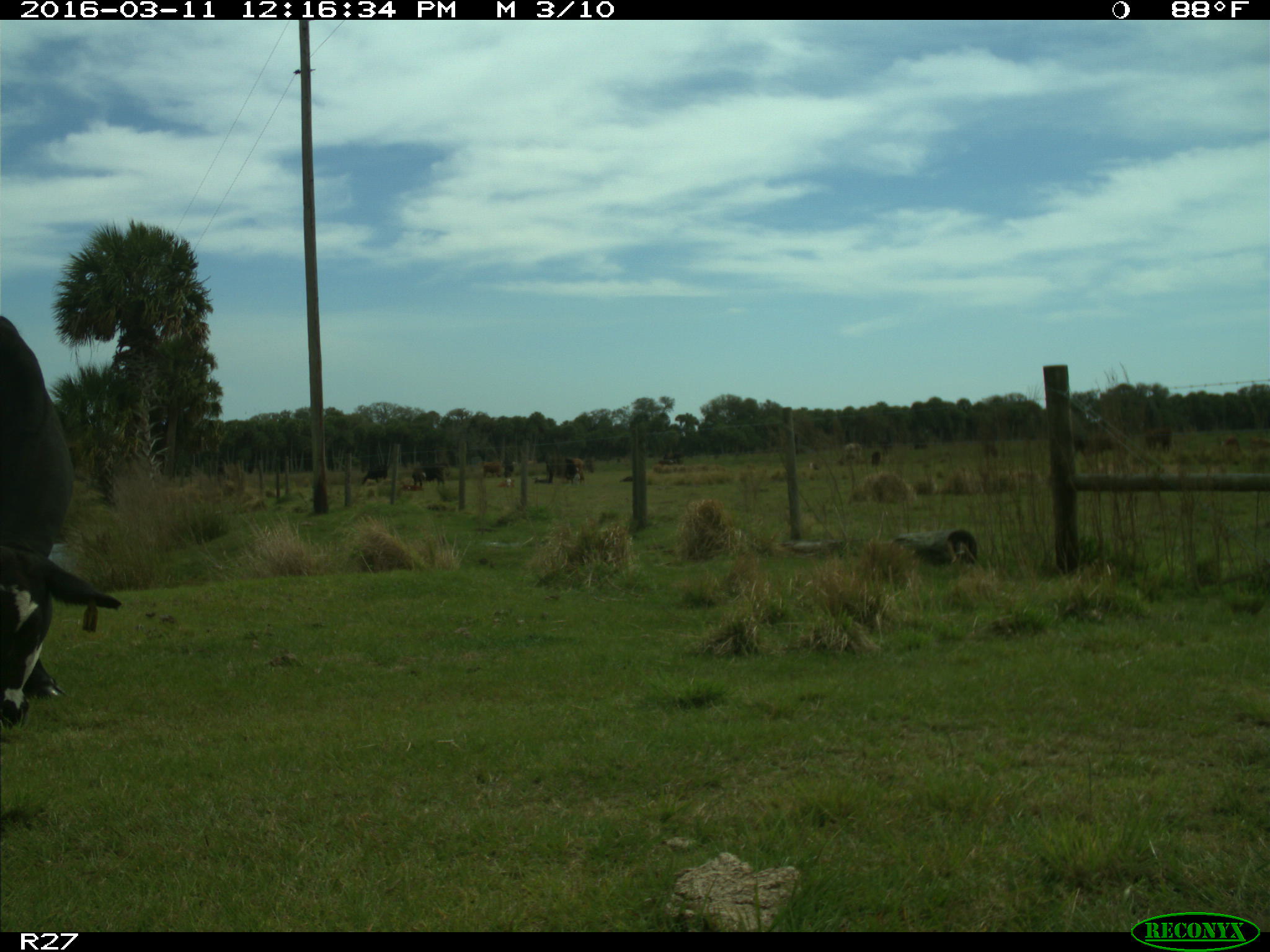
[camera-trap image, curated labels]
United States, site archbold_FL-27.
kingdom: Animalia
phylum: Chordata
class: Mammalia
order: Artiodactyla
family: Bovidae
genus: Bos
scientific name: Bos taurus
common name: domestic cow